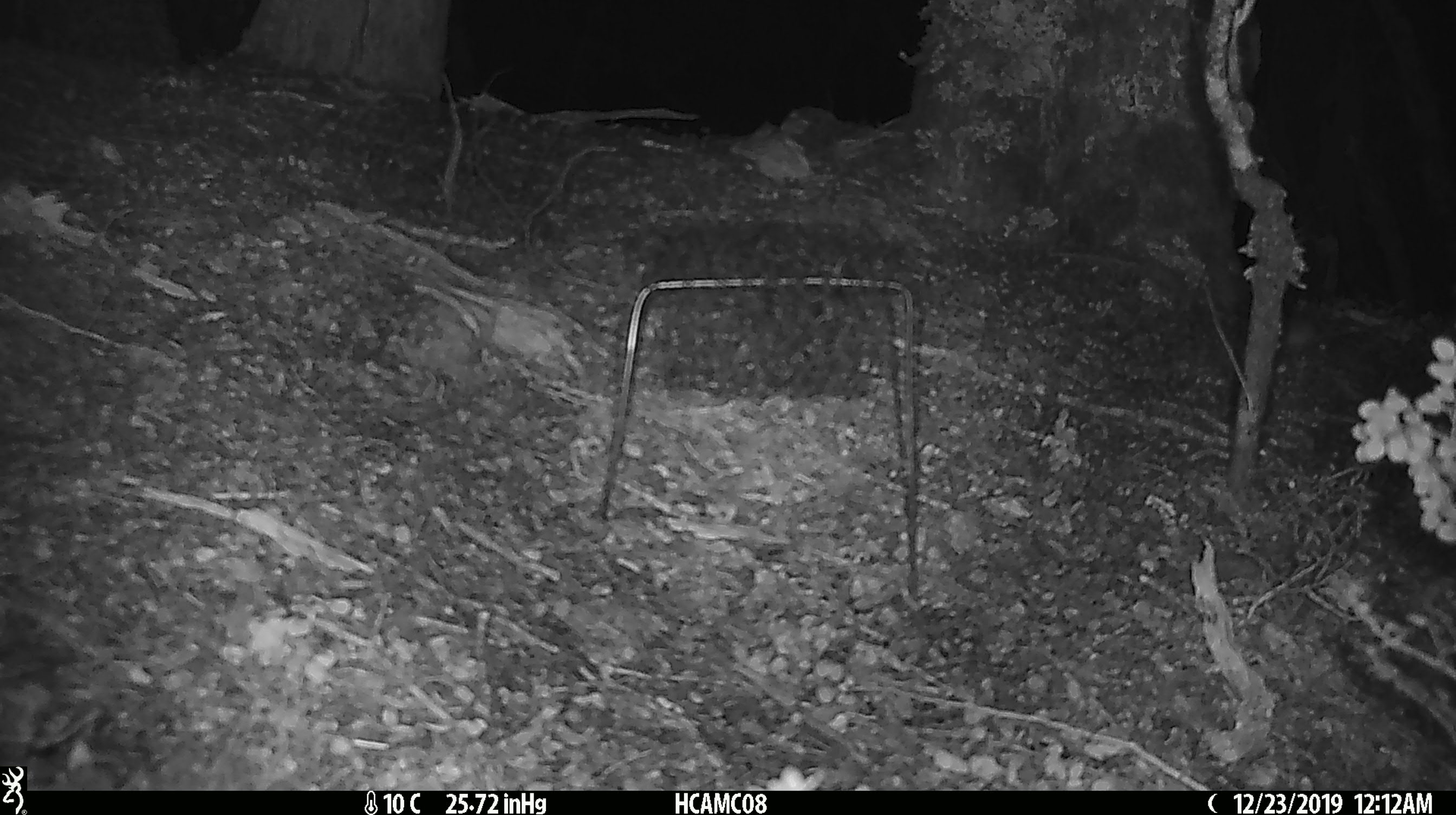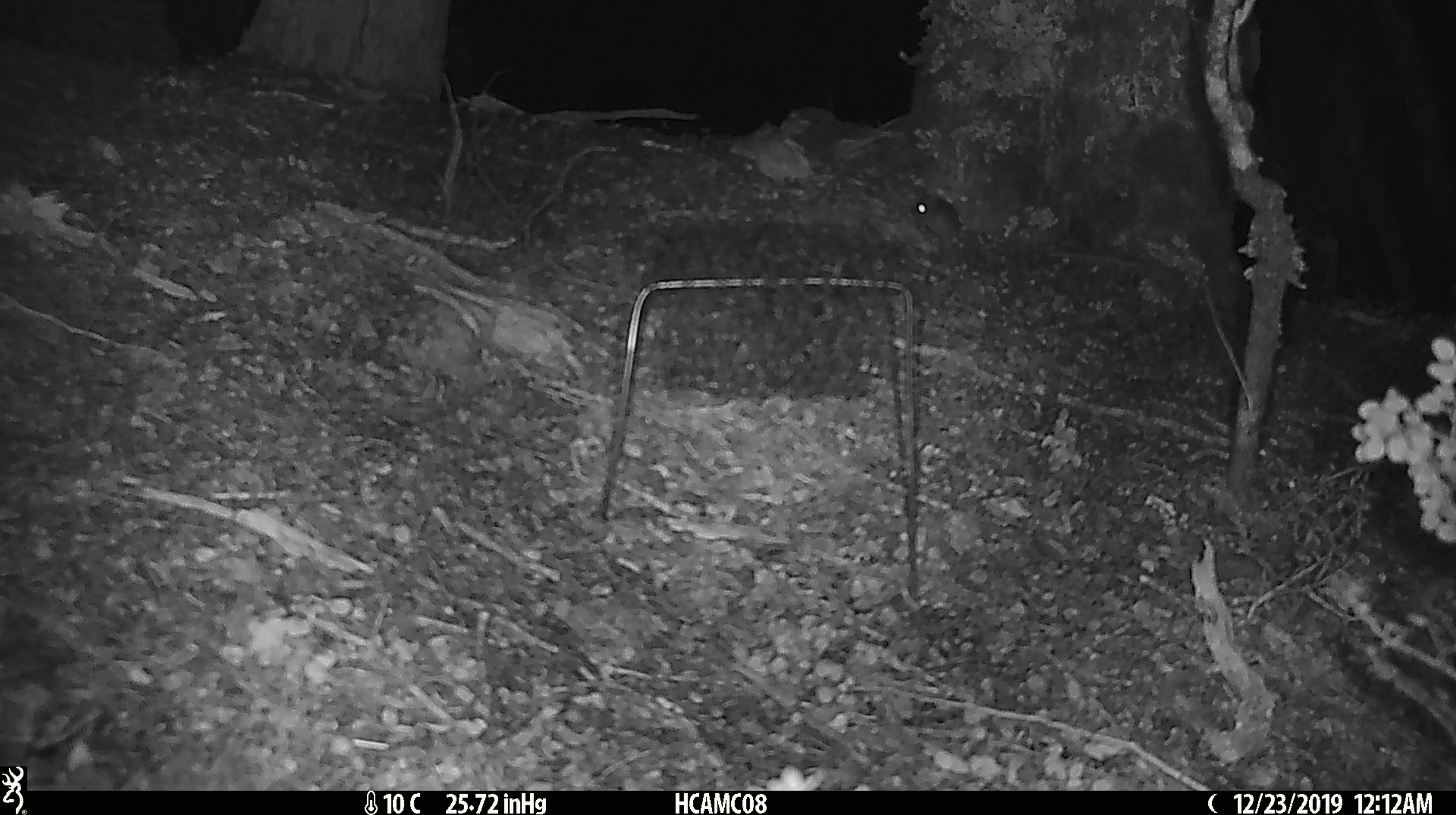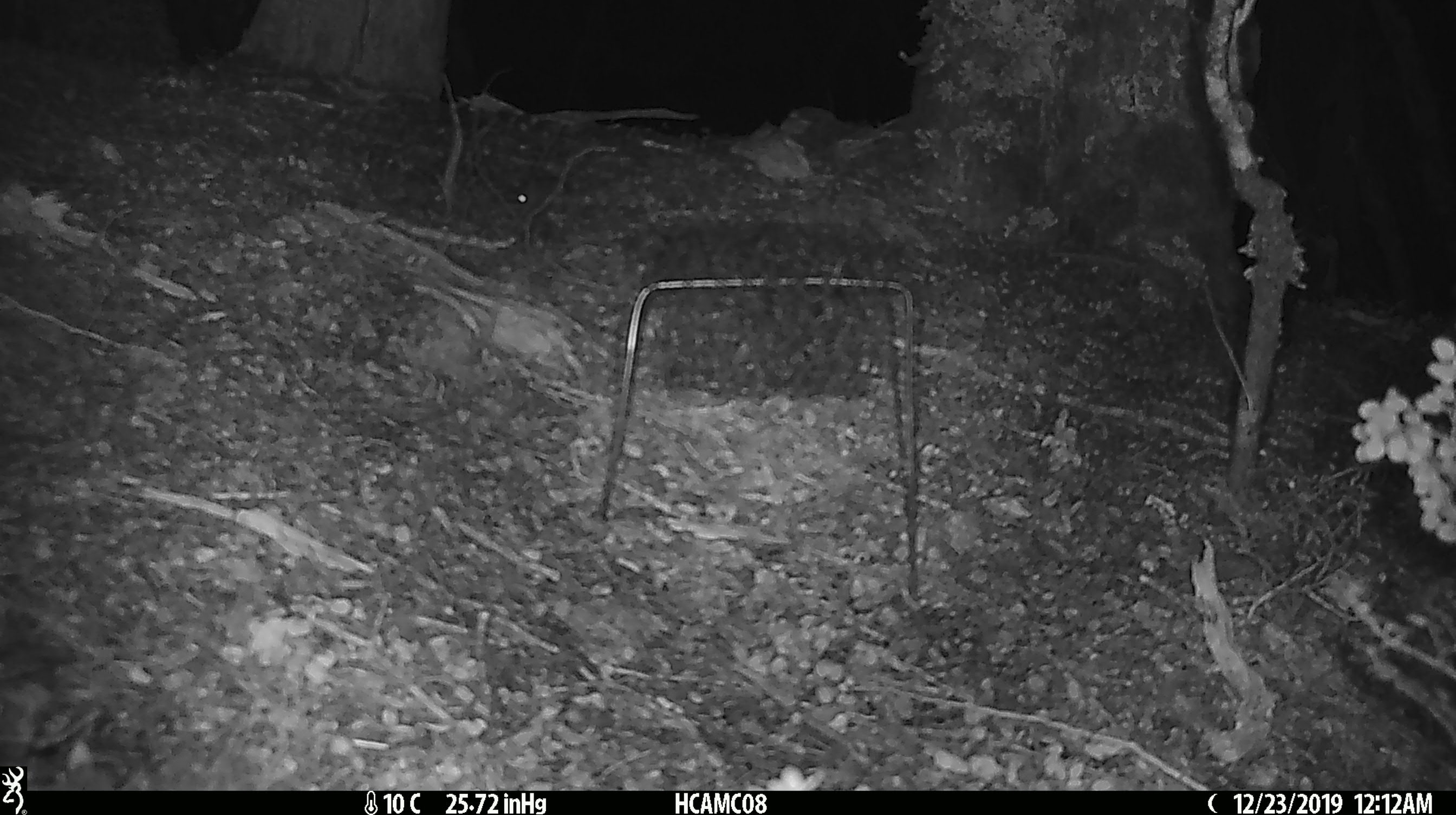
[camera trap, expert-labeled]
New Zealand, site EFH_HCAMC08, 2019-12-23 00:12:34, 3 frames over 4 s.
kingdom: Animalia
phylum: Chordata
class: Mammalia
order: Rodentia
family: Muridae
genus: Mus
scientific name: Mus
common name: mouse